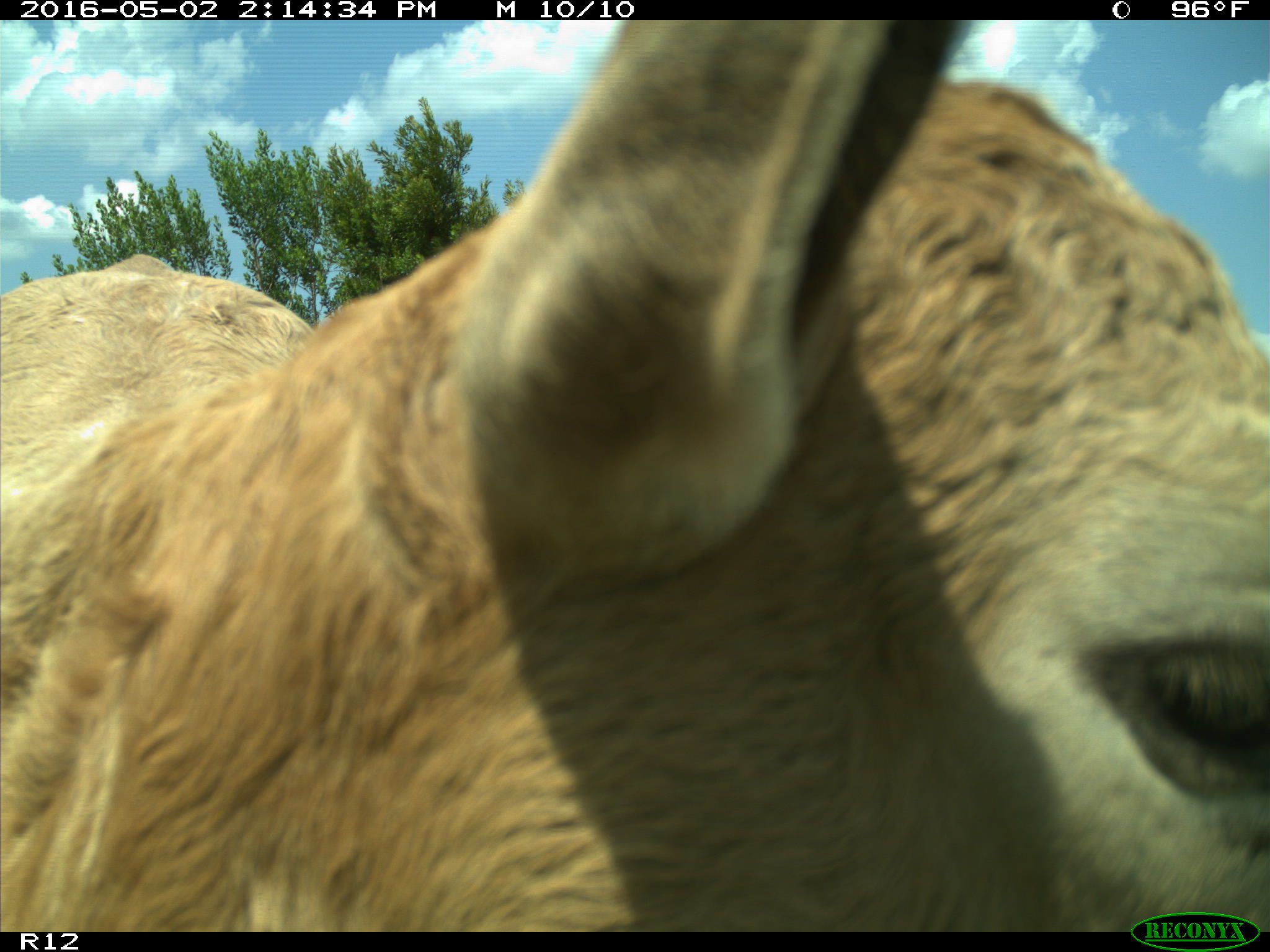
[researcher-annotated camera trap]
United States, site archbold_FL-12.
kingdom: Animalia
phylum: Chordata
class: Mammalia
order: Artiodactyla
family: Bovidae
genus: Bos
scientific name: Bos taurus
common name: domestic cow